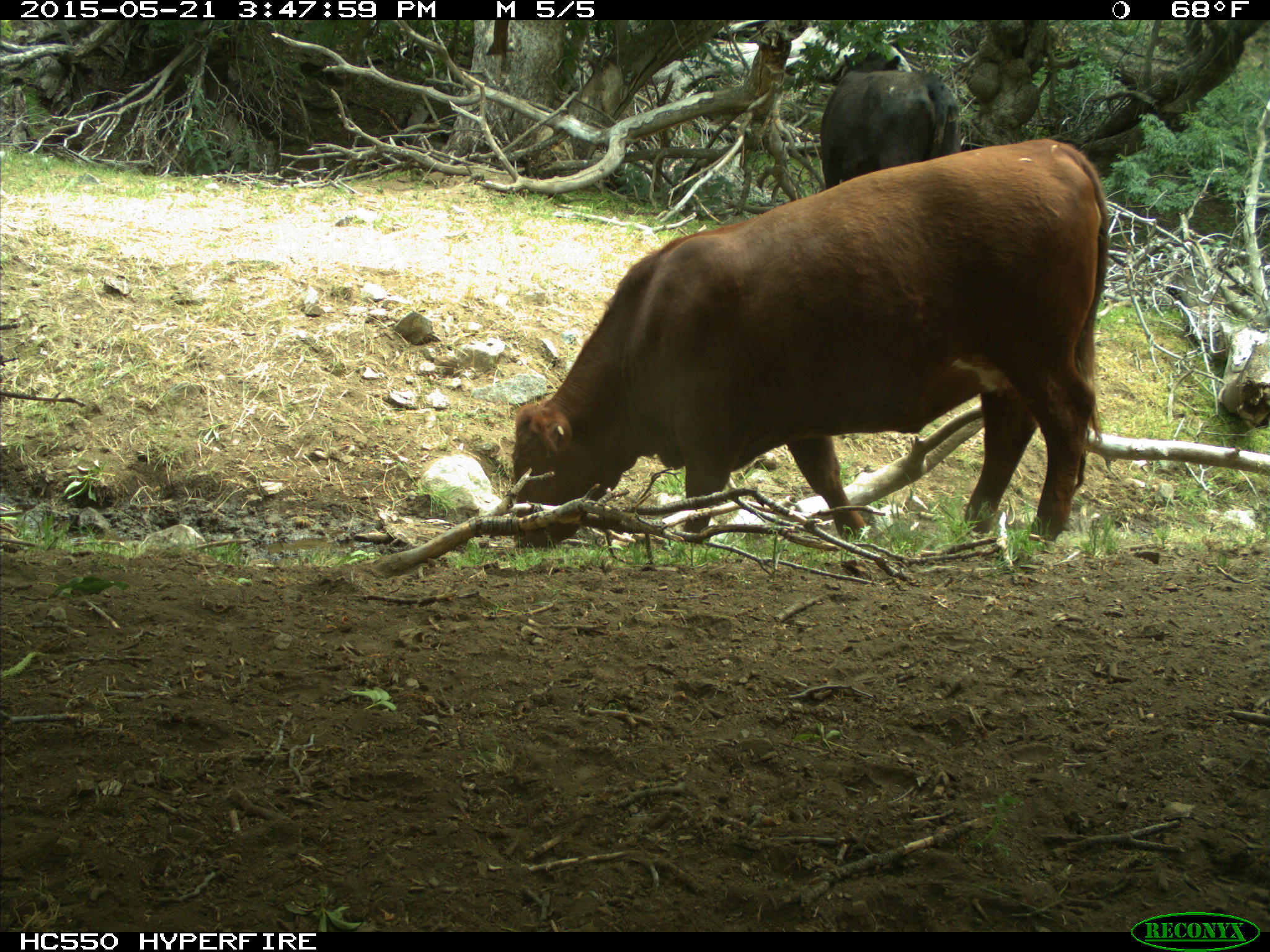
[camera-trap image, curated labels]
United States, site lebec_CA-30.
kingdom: Animalia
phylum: Chordata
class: Mammalia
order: Artiodactyla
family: Bovidae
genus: Bos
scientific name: Bos taurus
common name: domestic cow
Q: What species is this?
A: Bos taurus (domestic cow).